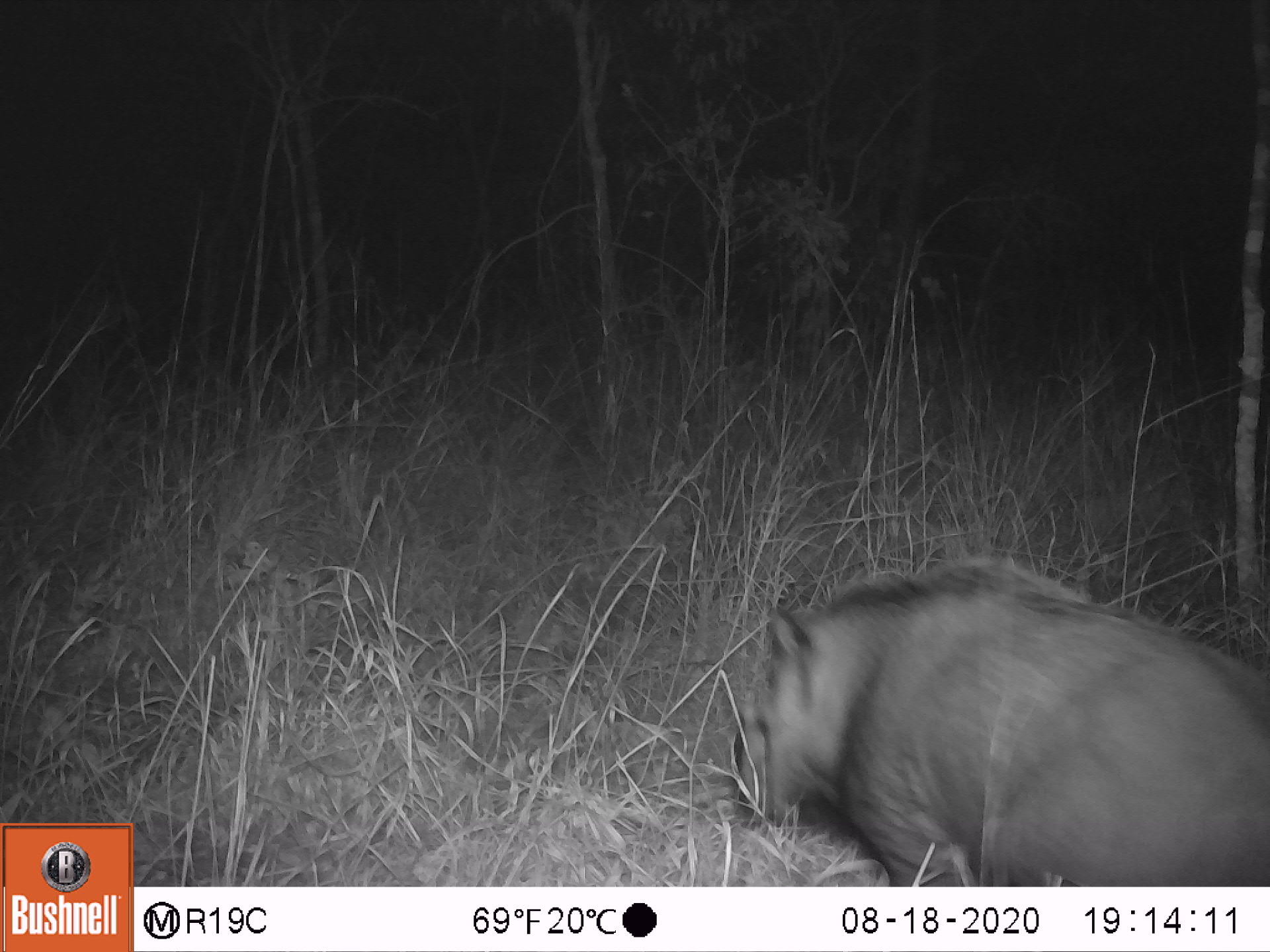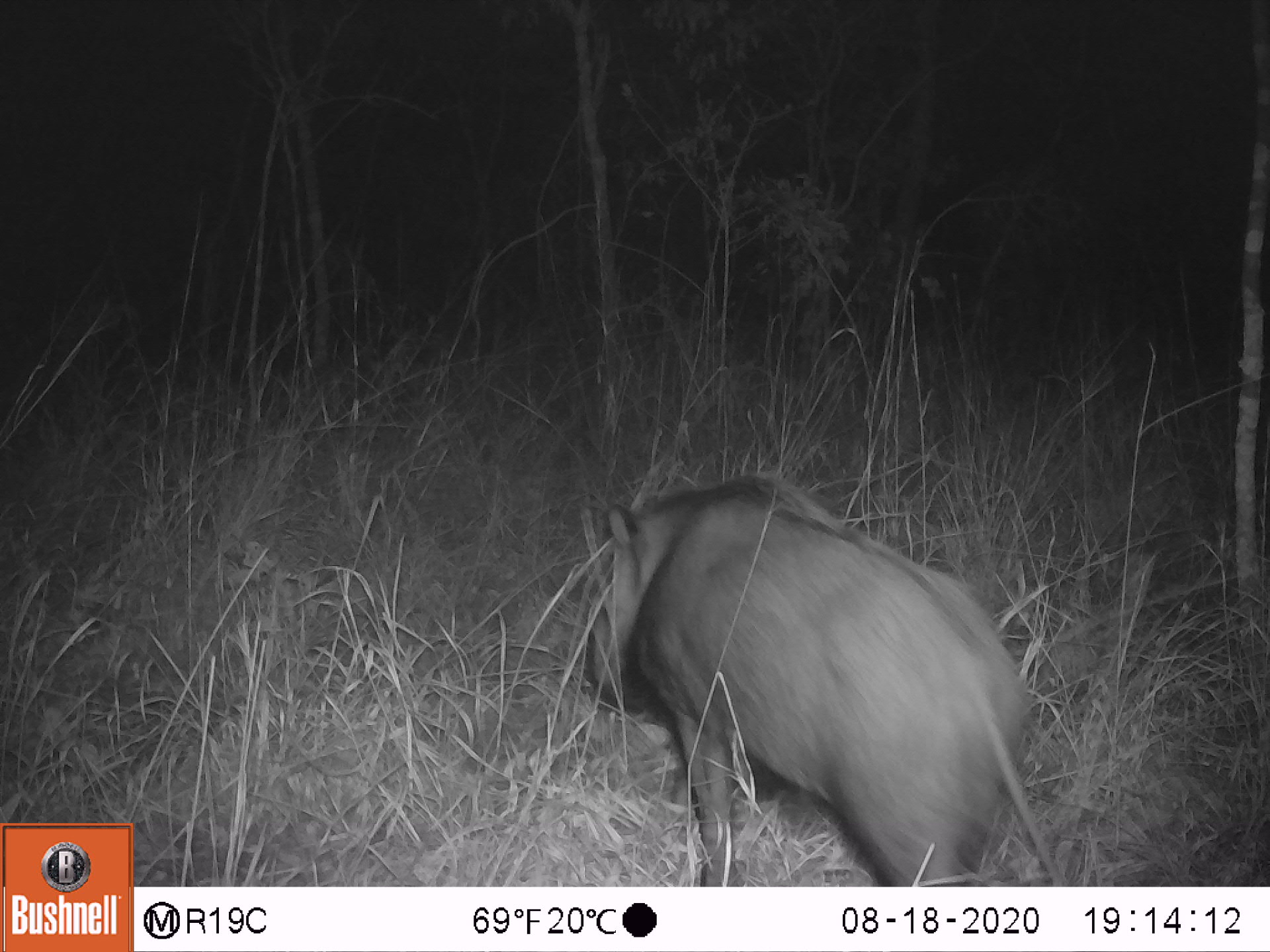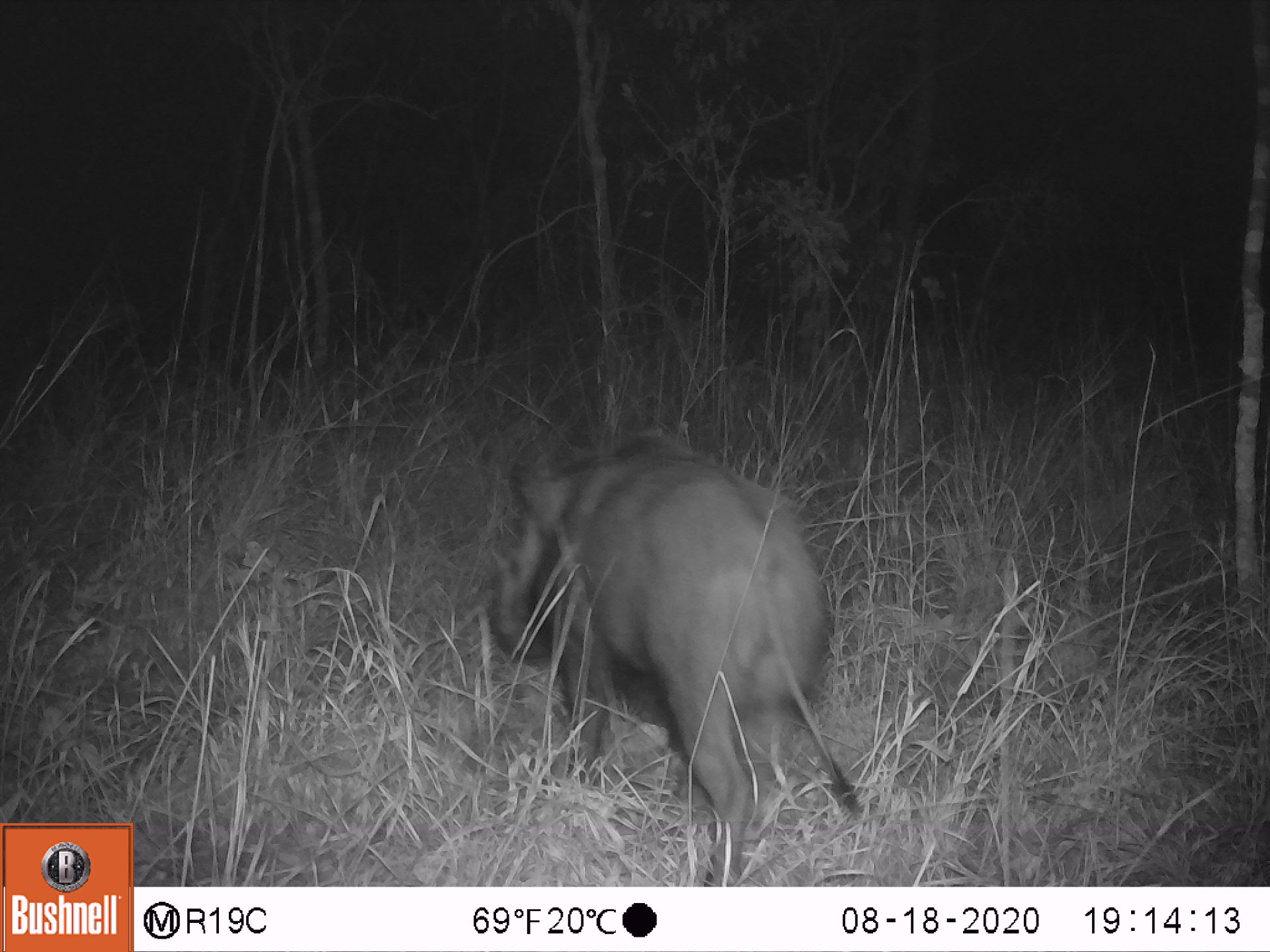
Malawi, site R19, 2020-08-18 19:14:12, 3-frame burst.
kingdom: Animalia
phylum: Chordata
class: Mammalia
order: Artiodactyla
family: Suidae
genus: Potamochoerus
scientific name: Potamochoerus larvatus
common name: bushpig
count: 1